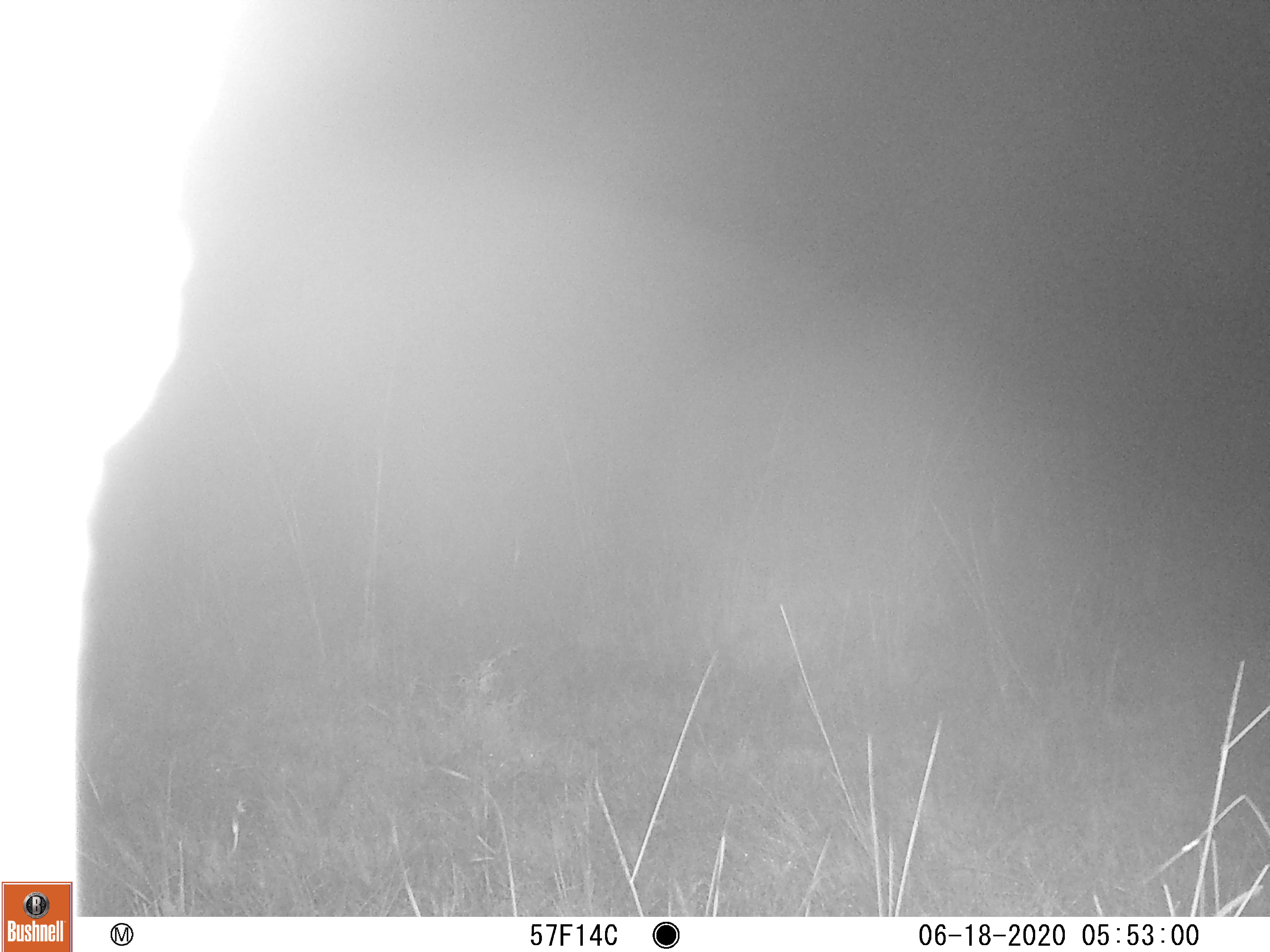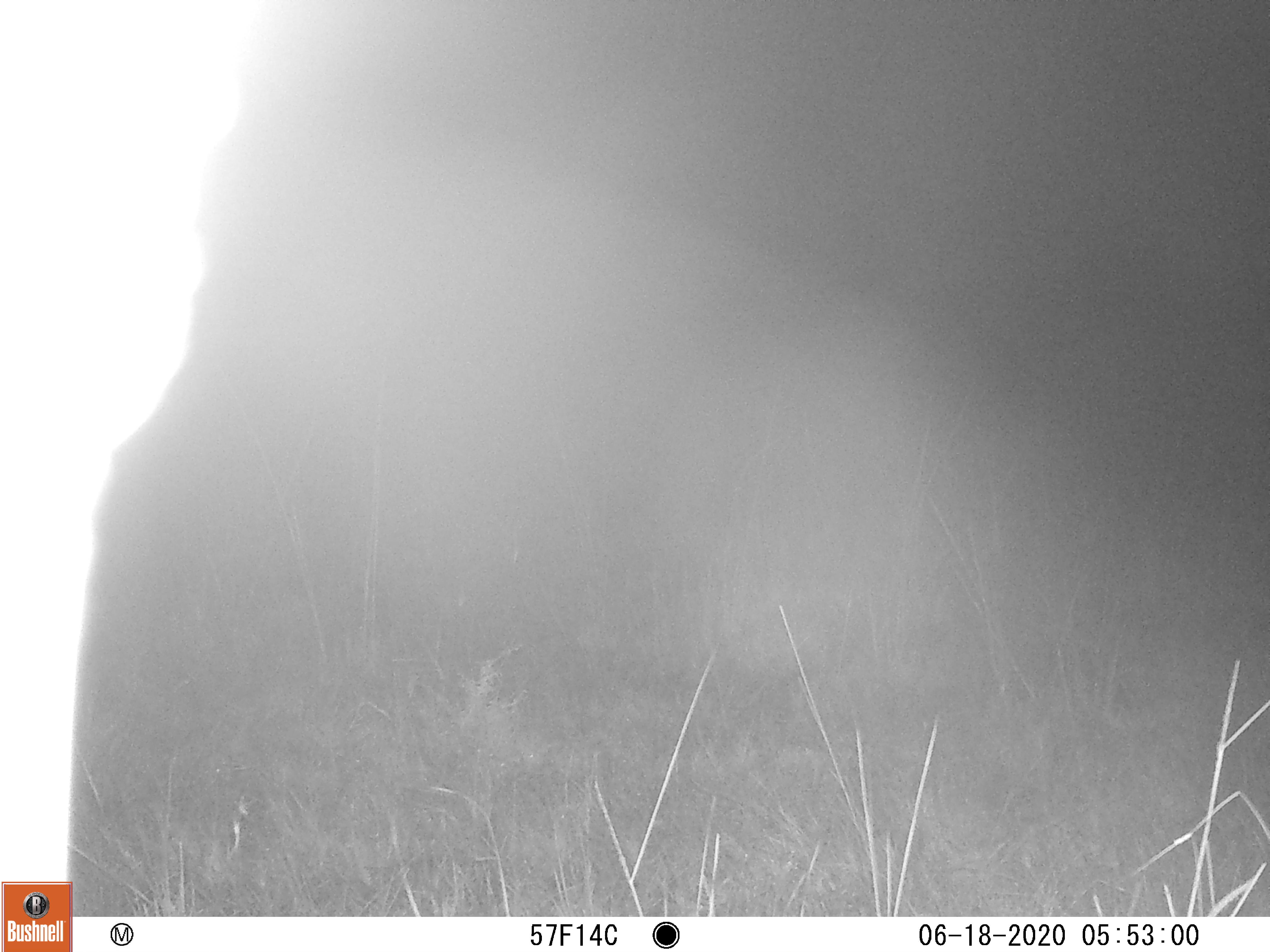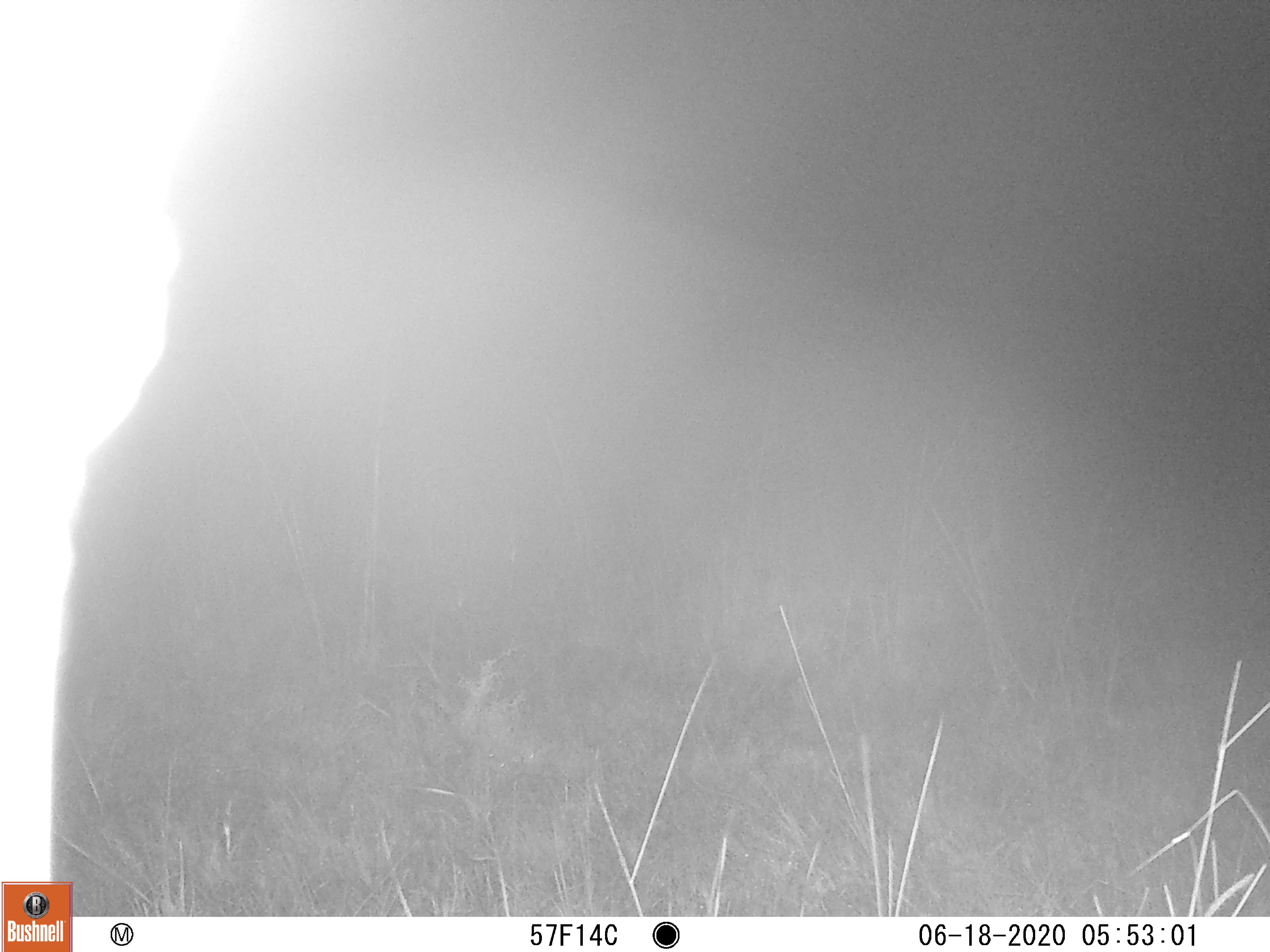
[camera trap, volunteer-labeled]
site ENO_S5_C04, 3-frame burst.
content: unidentified animal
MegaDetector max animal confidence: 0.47